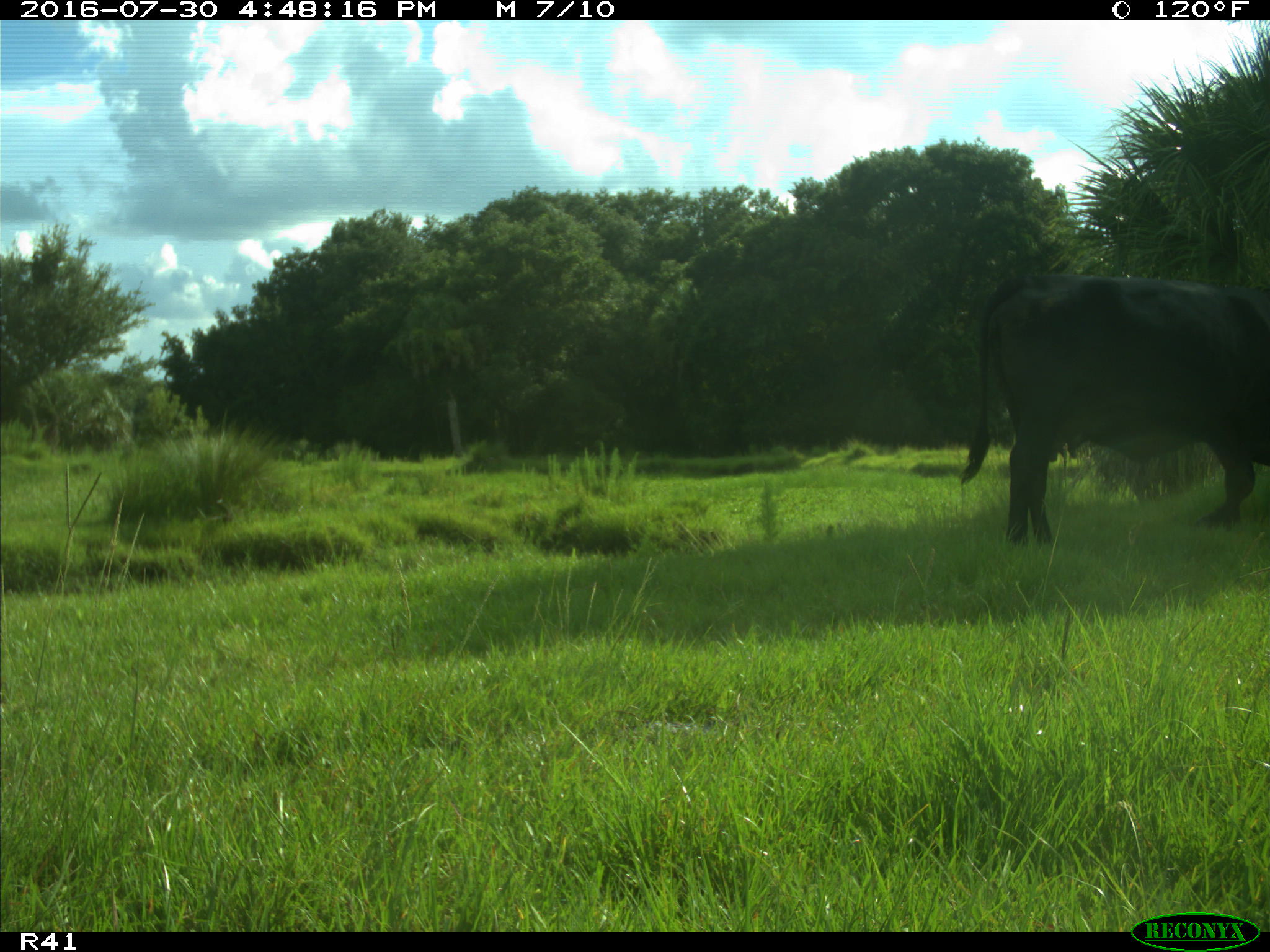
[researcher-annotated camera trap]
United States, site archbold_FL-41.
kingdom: Animalia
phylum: Chordata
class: Mammalia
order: Artiodactyla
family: Bovidae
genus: Bos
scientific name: Bos taurus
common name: domestic cow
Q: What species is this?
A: Bos taurus (domestic cow).